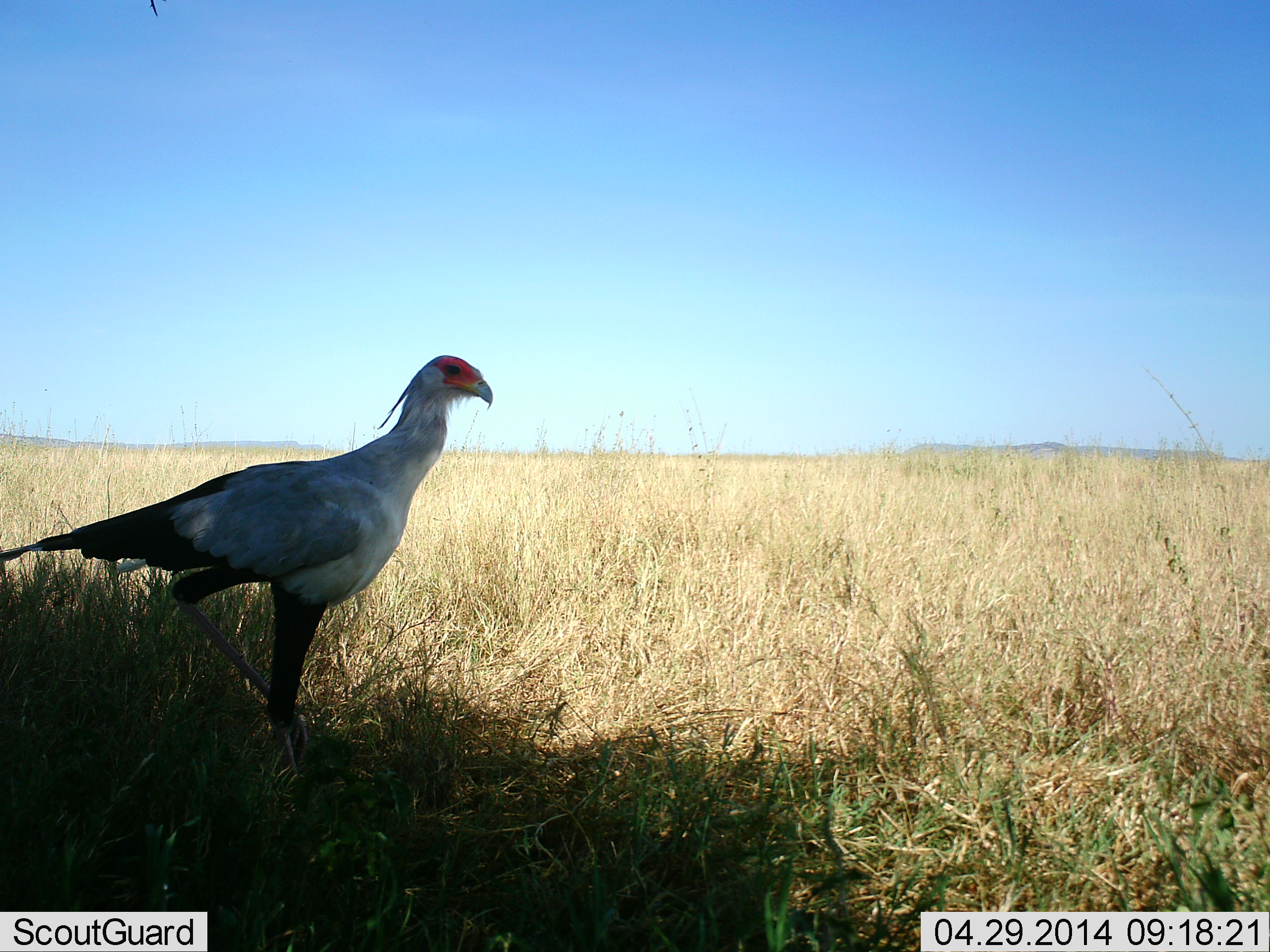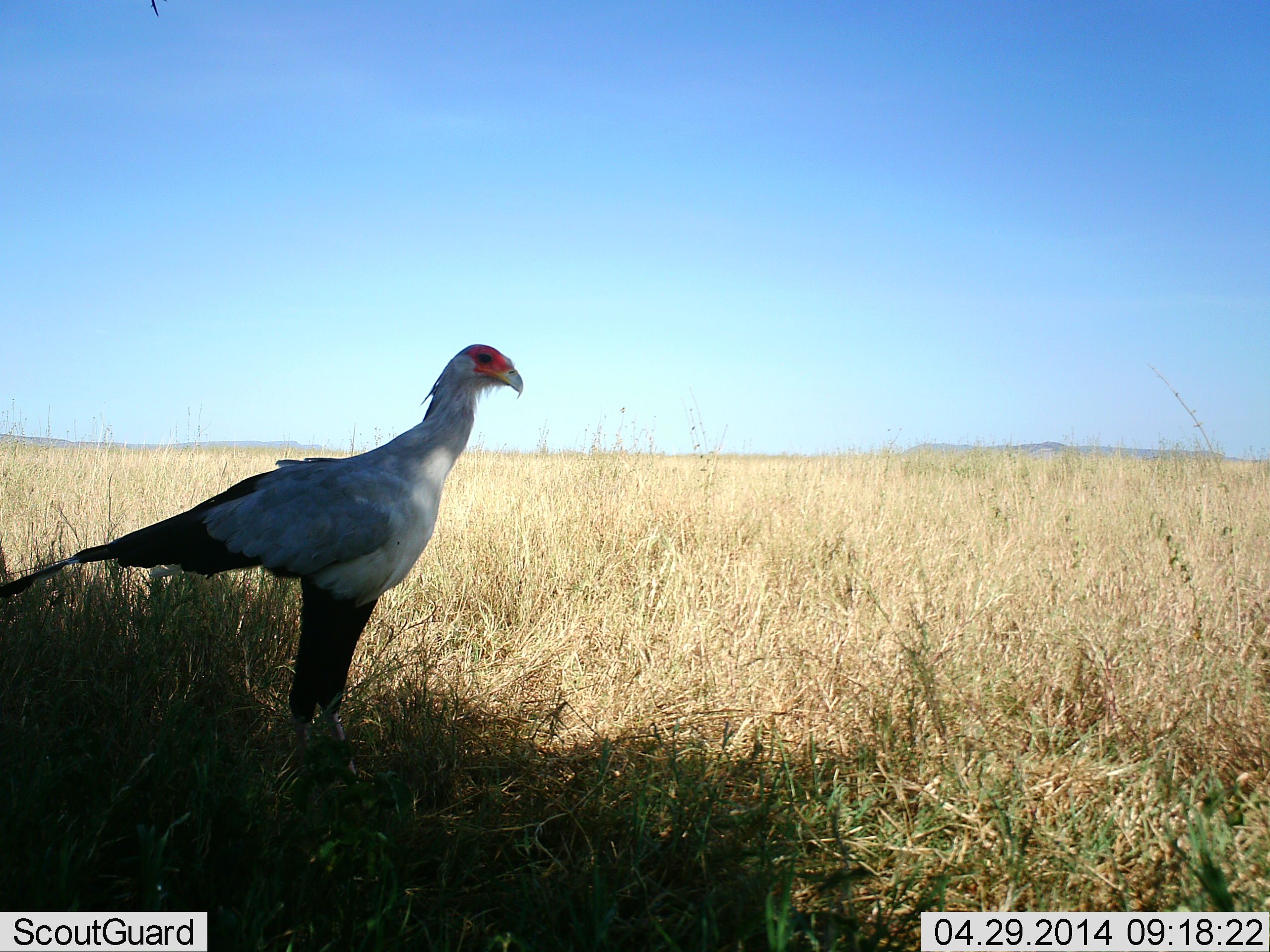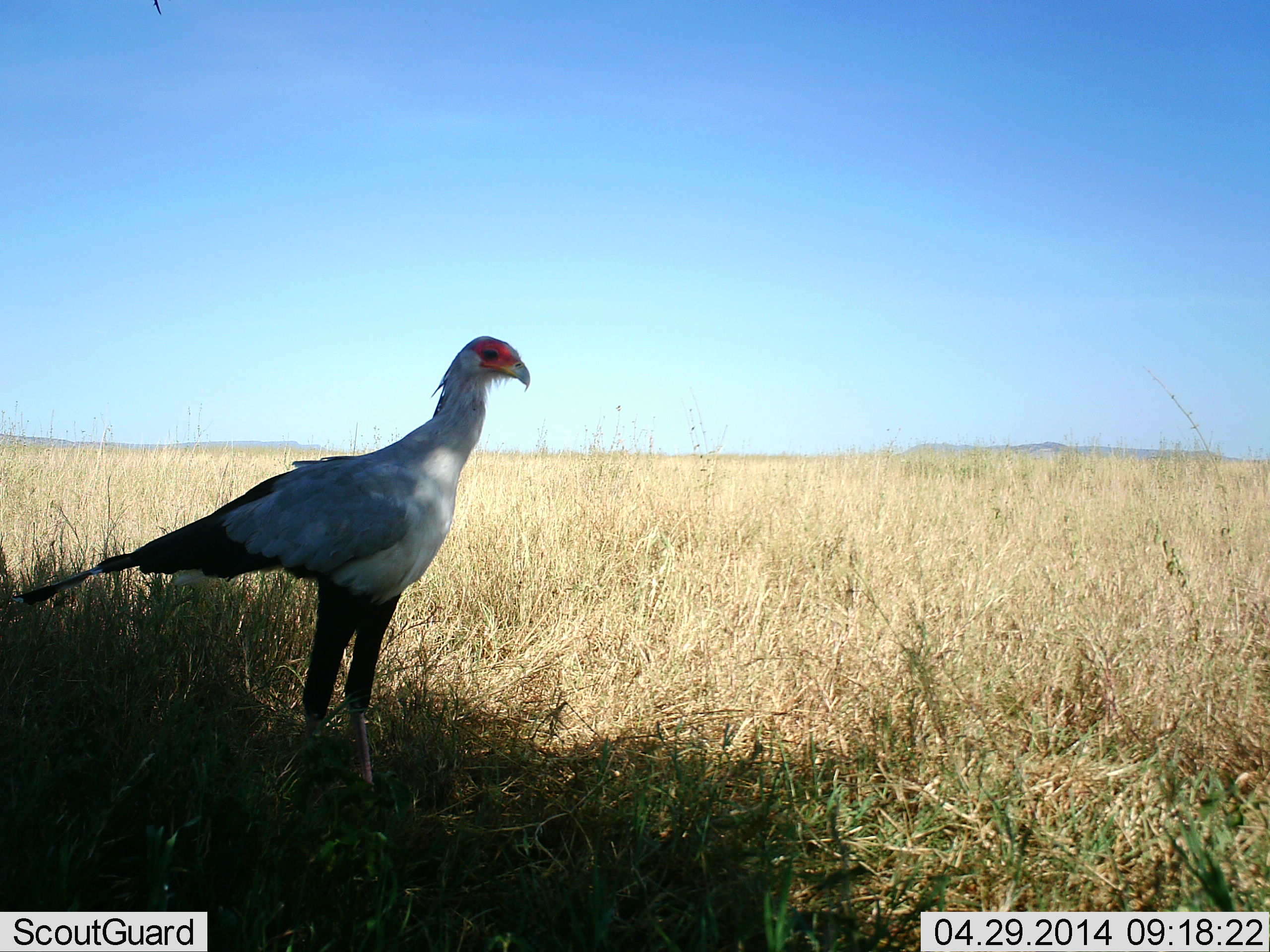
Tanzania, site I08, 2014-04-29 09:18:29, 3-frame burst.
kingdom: Animalia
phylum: Chordata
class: Aves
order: Accipitriformes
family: Sagittariidae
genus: Sagittarius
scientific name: Sagittarius serpentarius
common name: secretary bird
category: secretarybird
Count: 1.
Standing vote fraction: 70%.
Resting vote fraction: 10%.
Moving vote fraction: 30%.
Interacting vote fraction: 0%.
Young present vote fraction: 0%.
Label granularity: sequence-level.